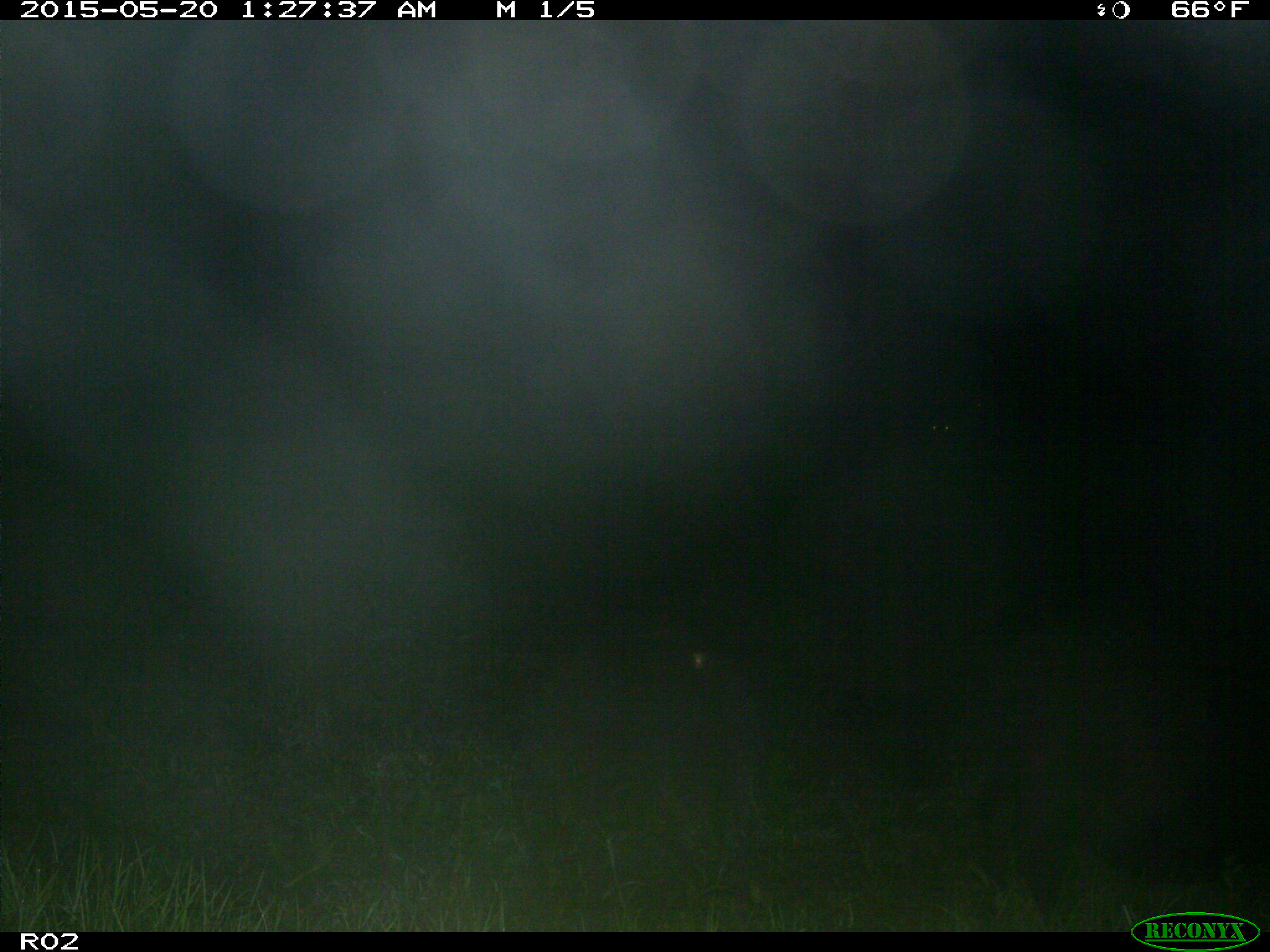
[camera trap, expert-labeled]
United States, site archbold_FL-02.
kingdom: Animalia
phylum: Chordata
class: Mammalia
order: Artiodactyla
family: Suidae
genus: Sus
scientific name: Sus scrofa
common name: wild boar